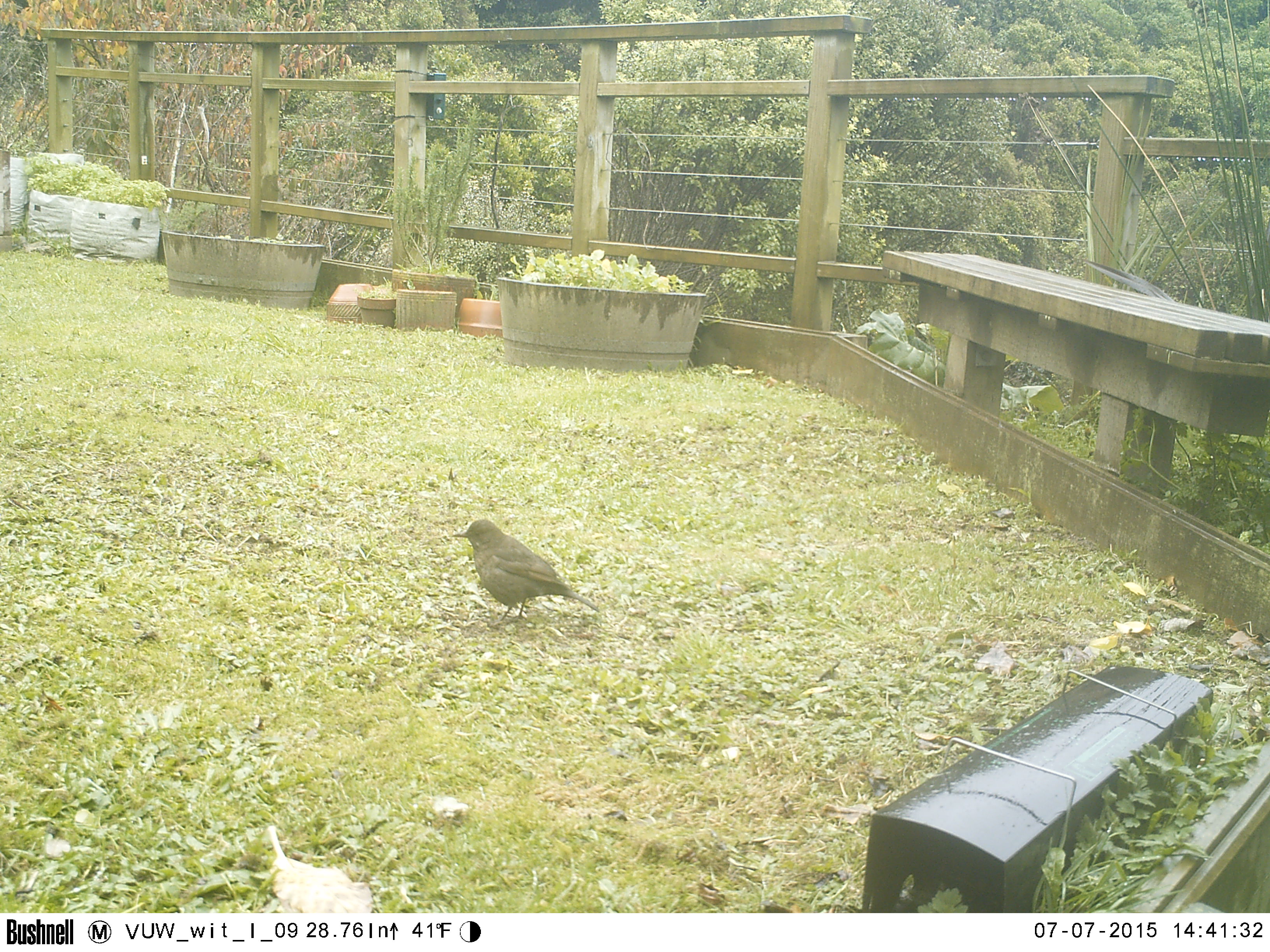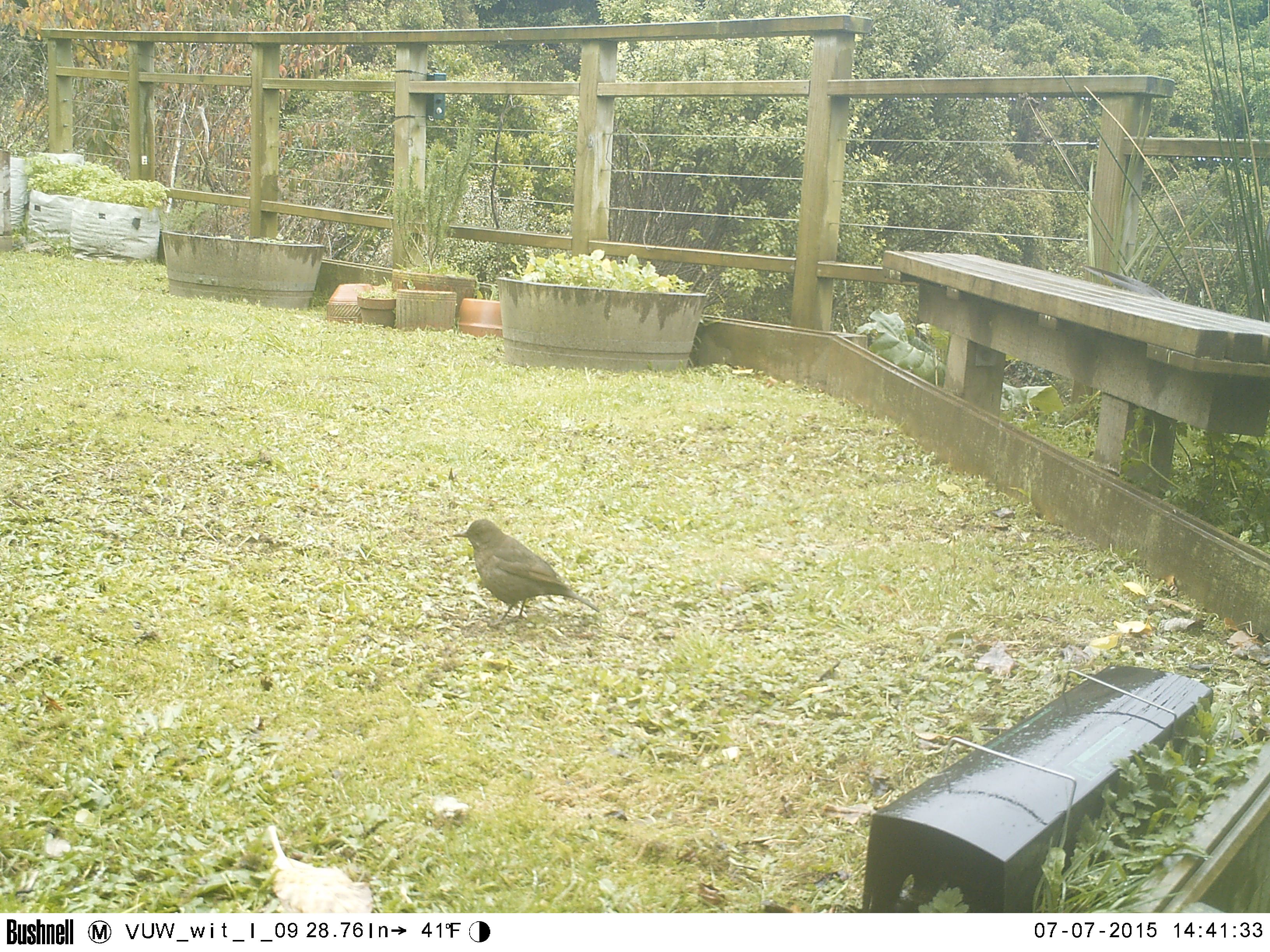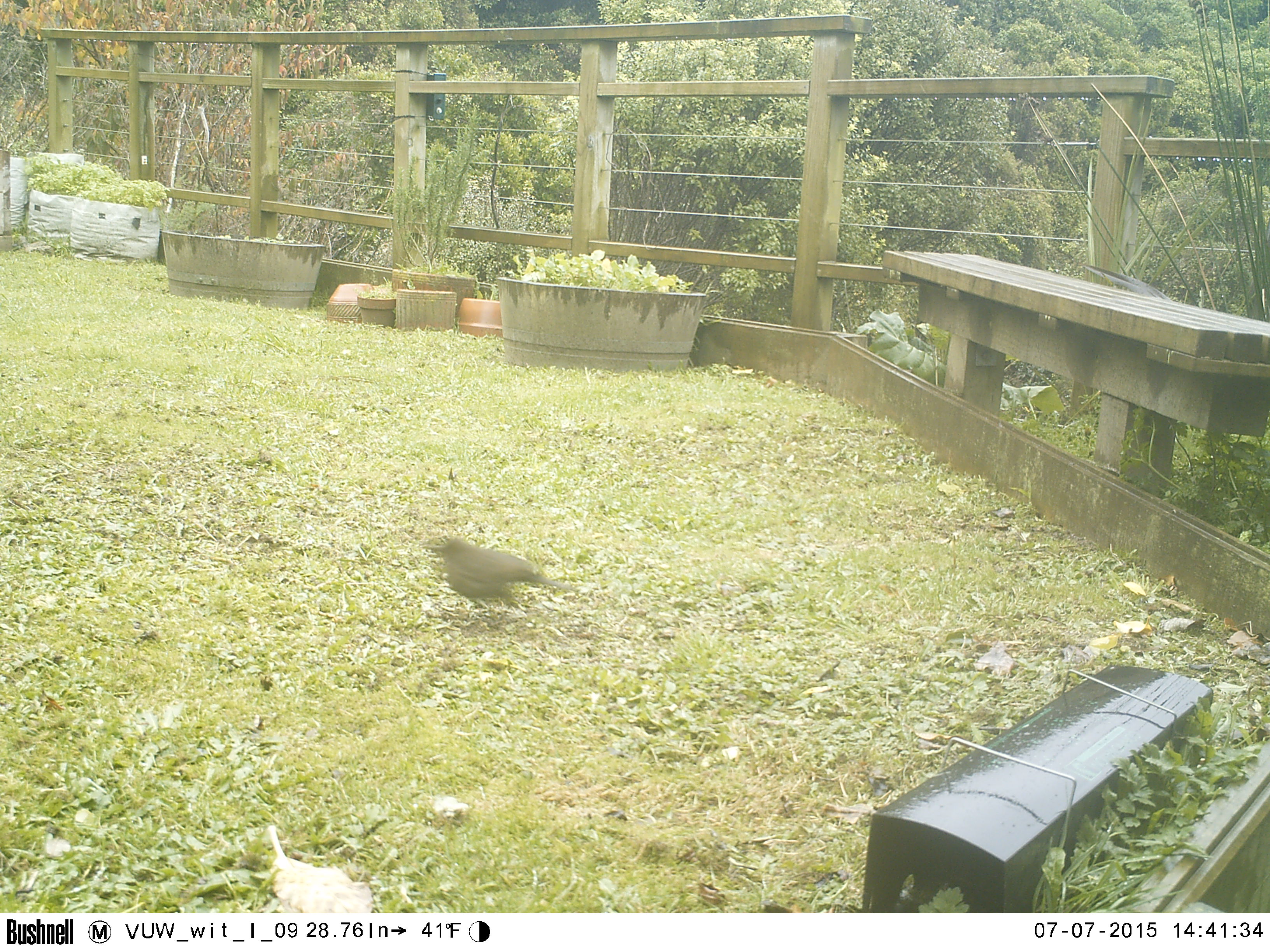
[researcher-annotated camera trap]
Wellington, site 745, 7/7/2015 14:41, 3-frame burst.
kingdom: Animalia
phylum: Chordata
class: Aves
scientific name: Aves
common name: bird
Bird (Aves).